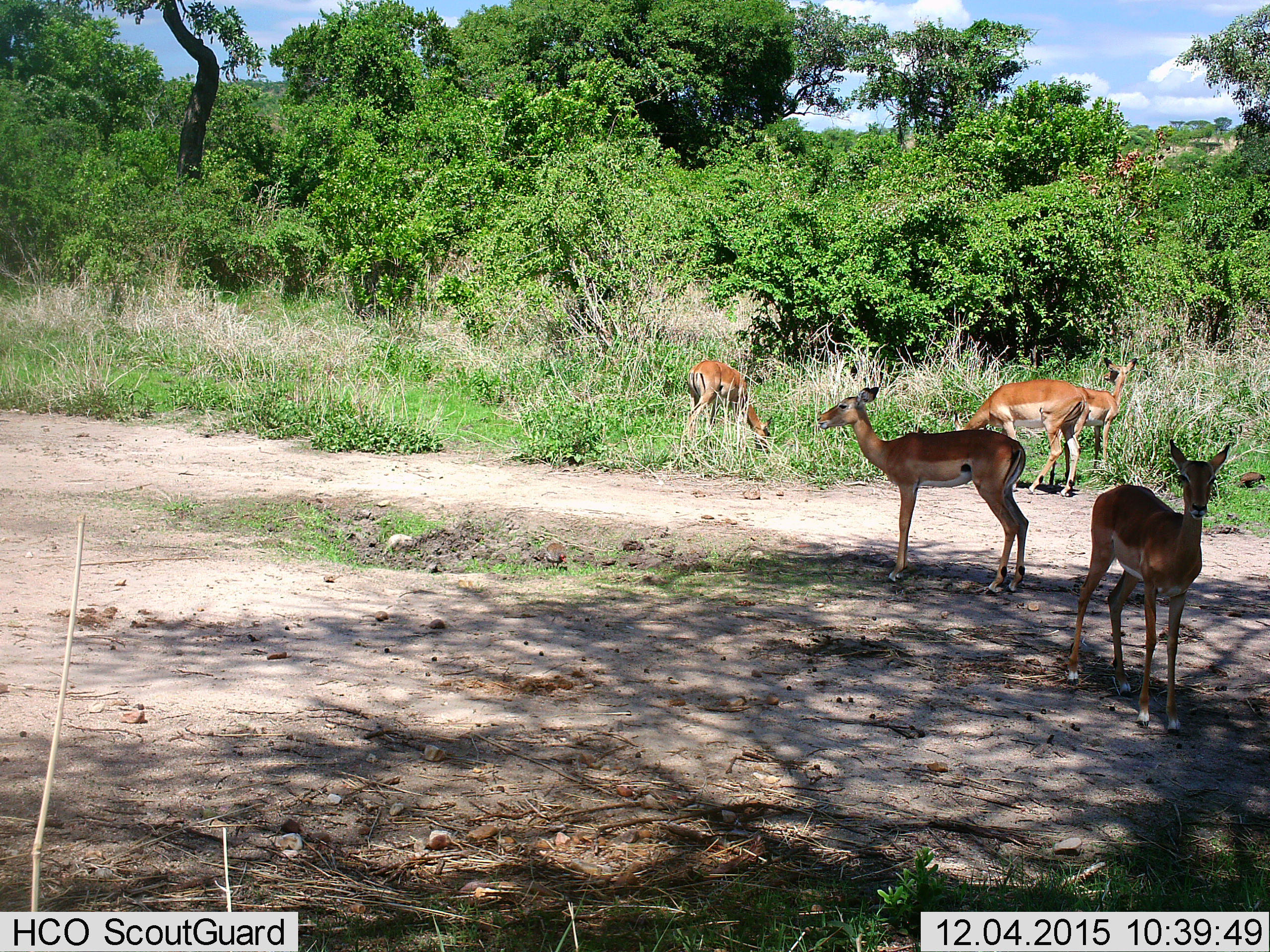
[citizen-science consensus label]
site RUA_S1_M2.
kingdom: Animalia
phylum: Chordata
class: Mammalia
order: Artiodactyla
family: Bovidae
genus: Aepyceros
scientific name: Aepyceros melampus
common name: impala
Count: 5.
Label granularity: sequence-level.